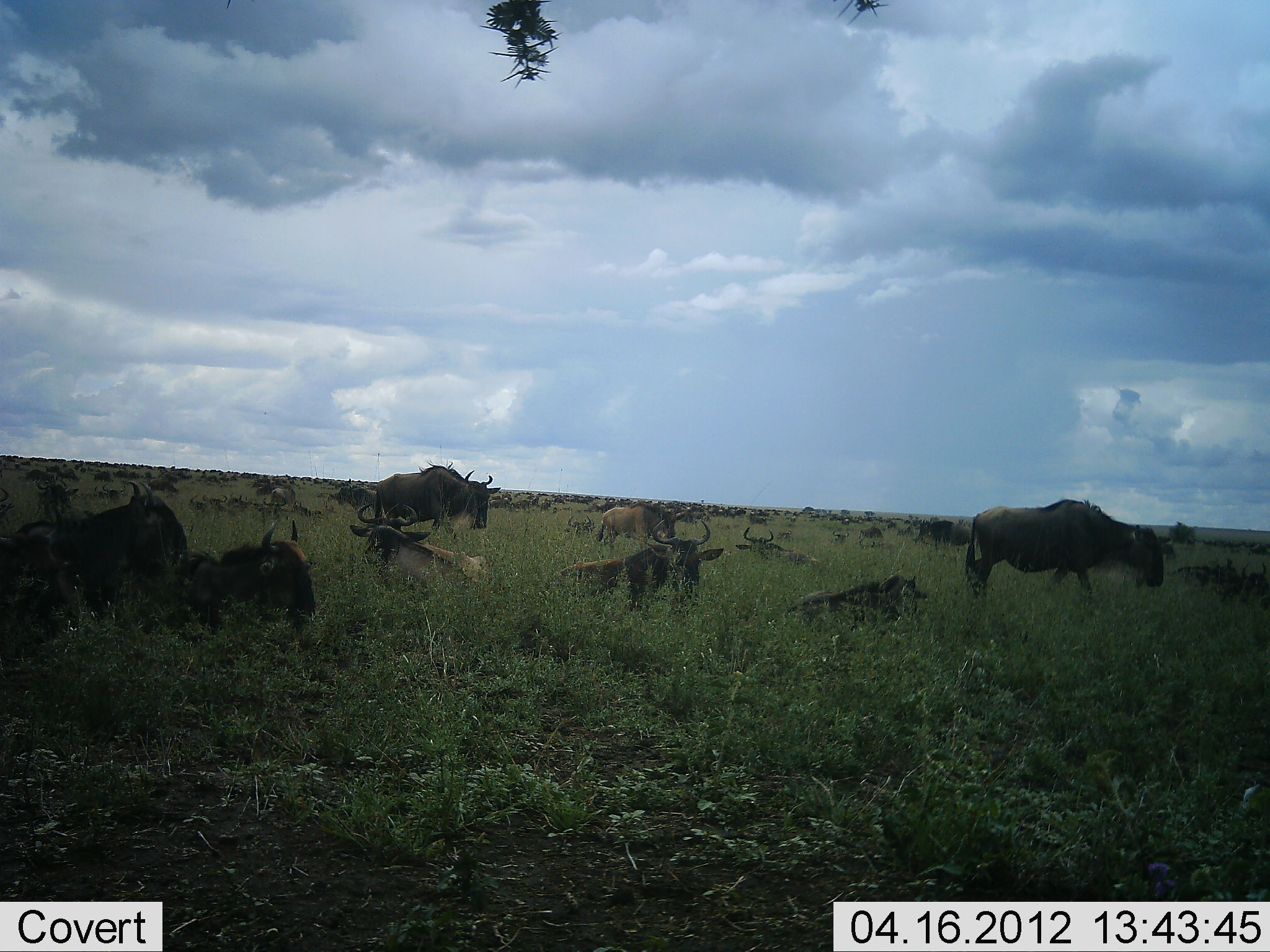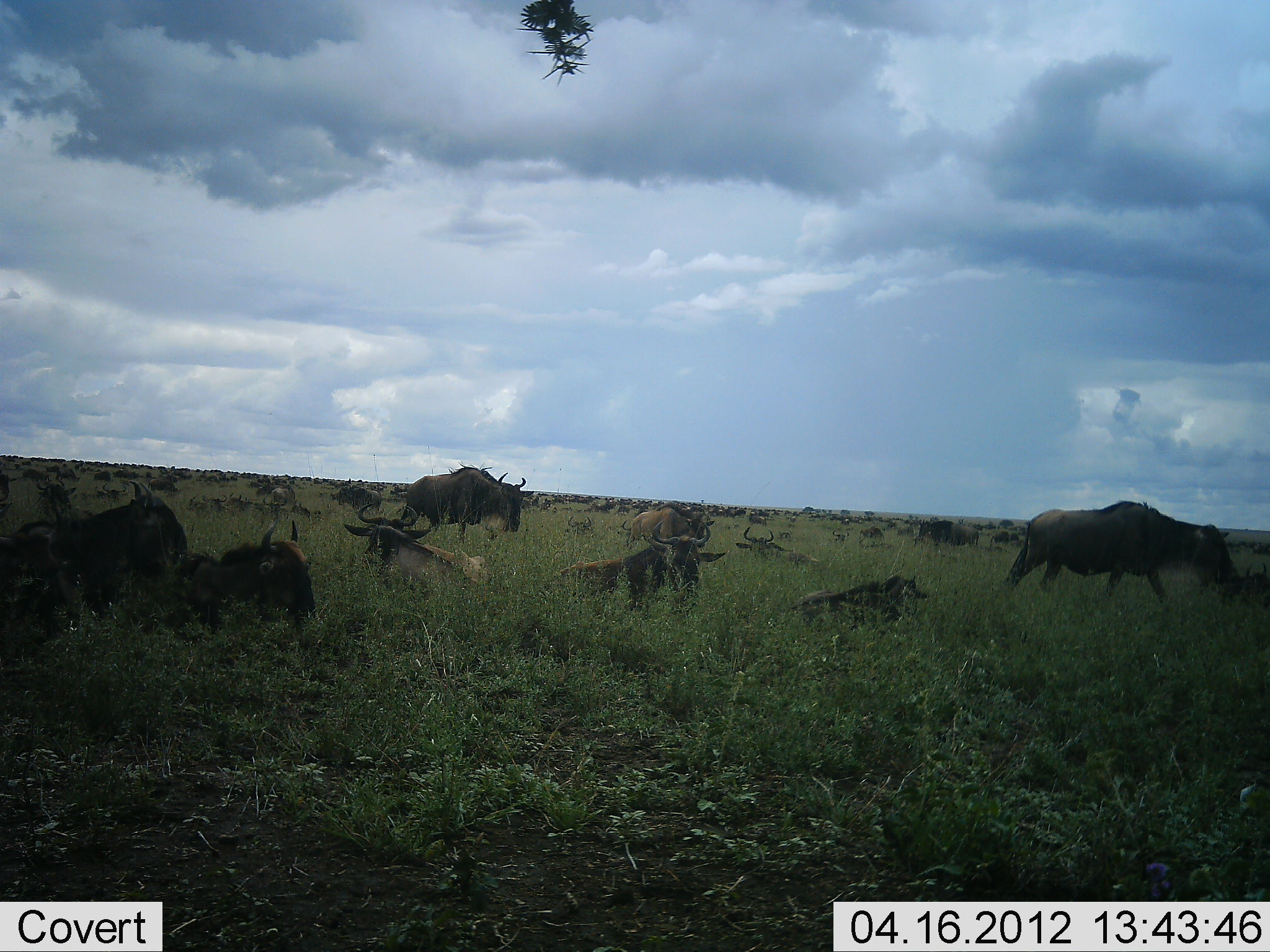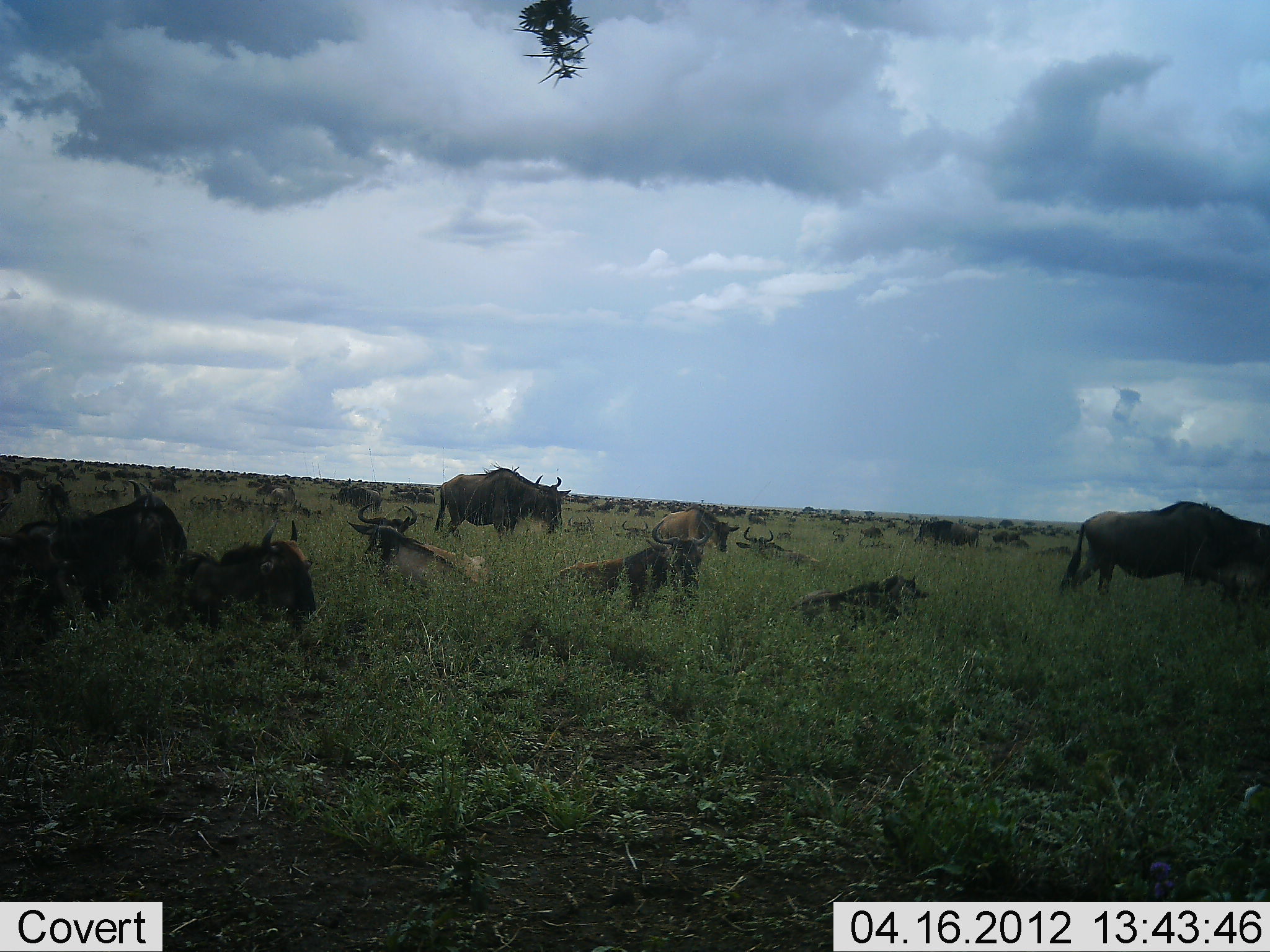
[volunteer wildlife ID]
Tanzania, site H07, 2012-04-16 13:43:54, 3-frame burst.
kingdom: Animalia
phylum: Chordata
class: Mammalia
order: Artiodactyla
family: Bovidae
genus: Connochaetes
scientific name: Connochaetes taurinus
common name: blue wildebeest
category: wildebeest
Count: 51+.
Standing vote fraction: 39%.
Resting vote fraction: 94%.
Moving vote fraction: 89%.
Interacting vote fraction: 6%.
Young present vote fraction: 17%.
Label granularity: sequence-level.